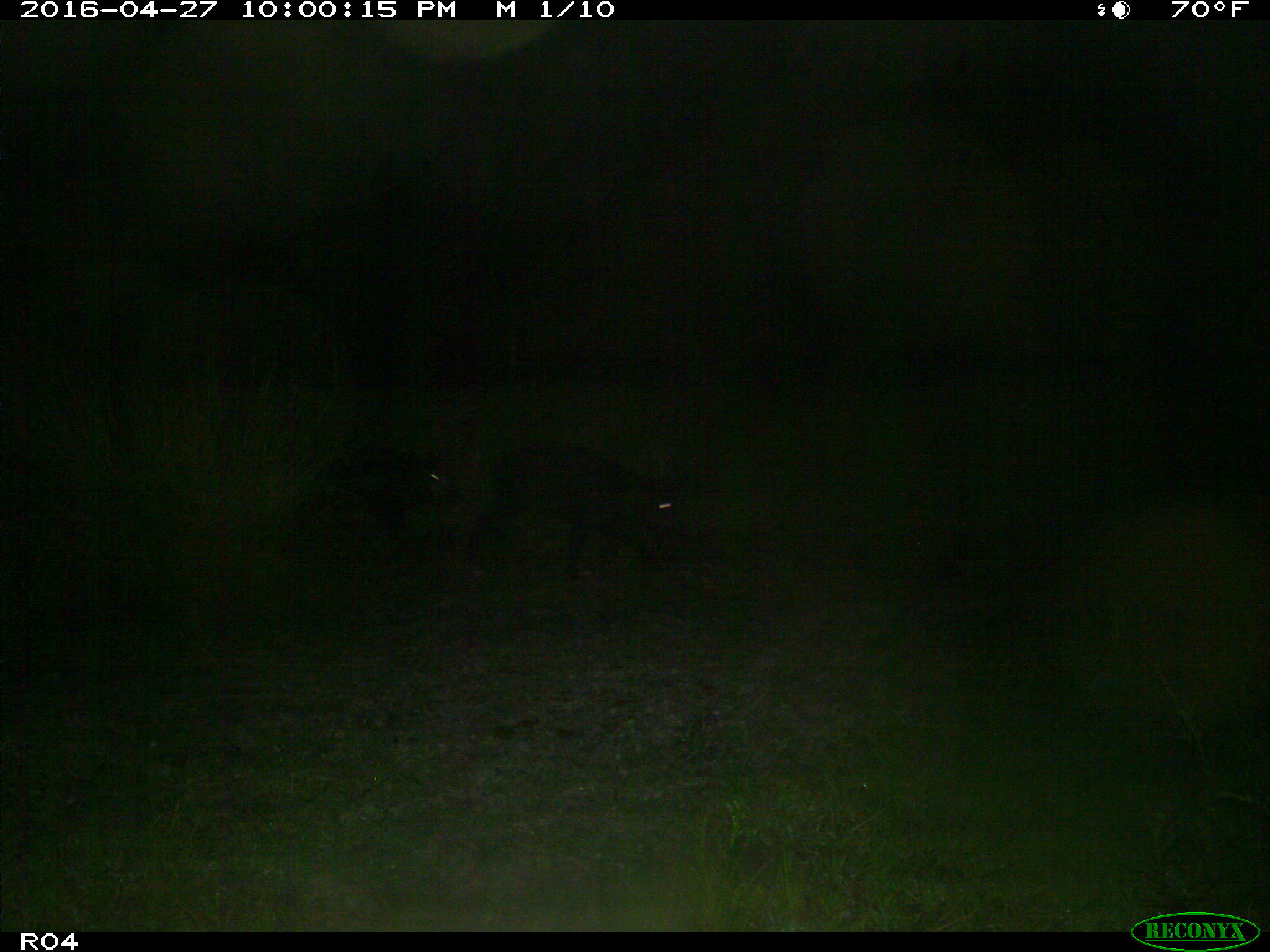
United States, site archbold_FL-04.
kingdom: Animalia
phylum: Chordata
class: Mammalia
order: Artiodactyla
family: Suidae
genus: Sus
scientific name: Sus scrofa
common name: wild boar